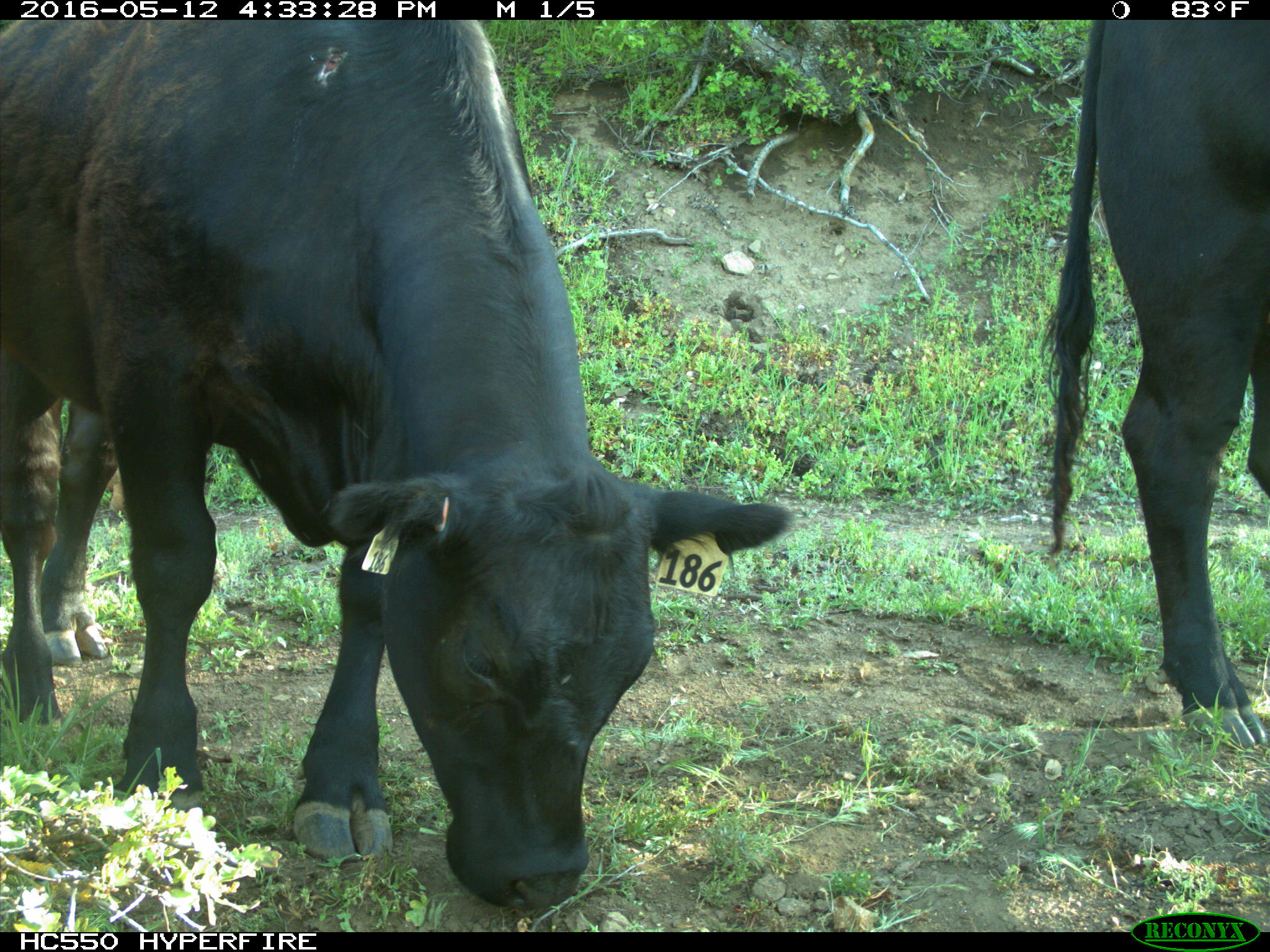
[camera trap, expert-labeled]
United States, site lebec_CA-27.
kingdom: Animalia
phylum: Chordata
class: Mammalia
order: Artiodactyla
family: Bovidae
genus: Bos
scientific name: Bos taurus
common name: domestic cow